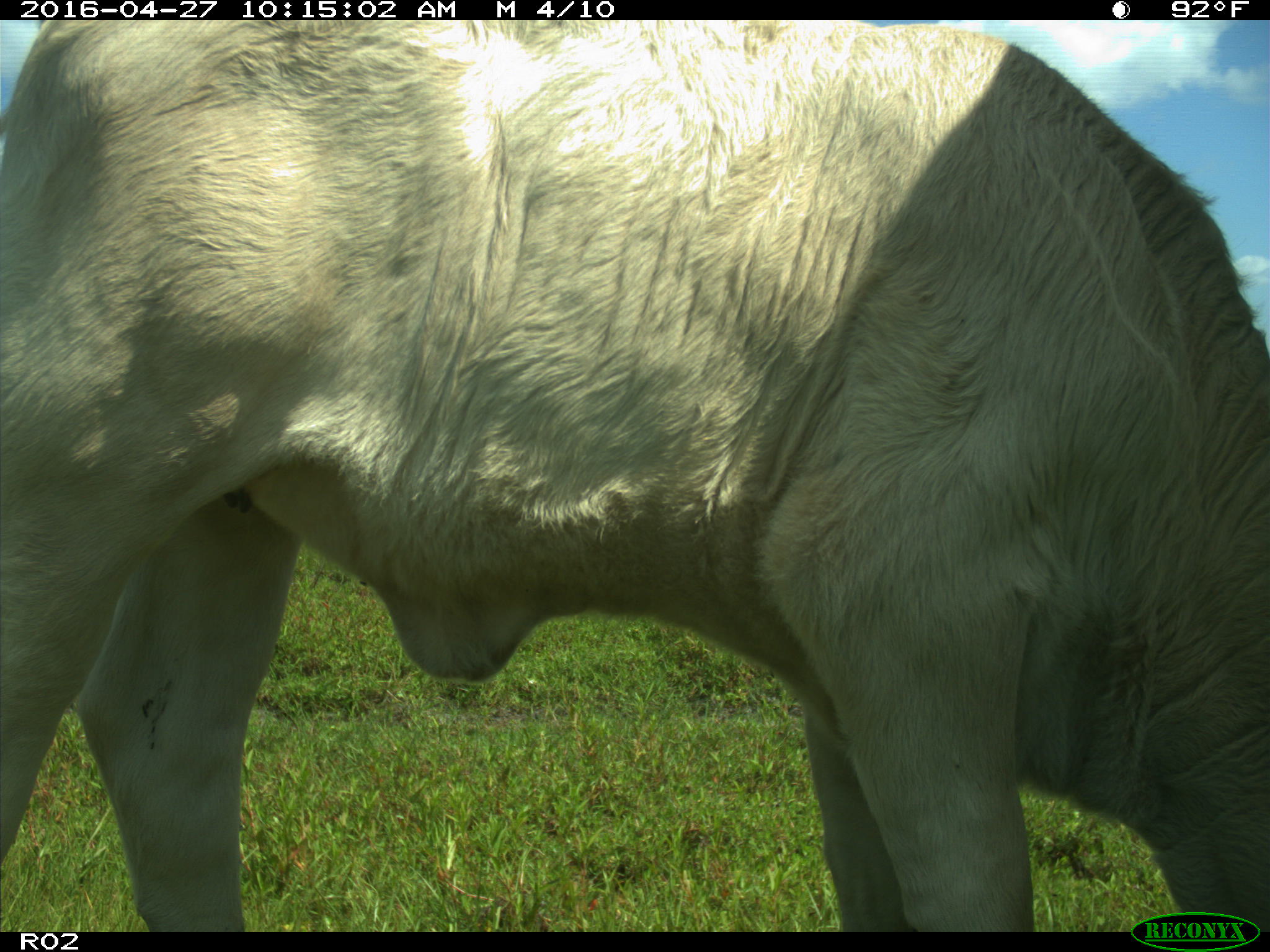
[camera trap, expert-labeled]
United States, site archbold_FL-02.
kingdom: Animalia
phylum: Chordata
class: Mammalia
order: Artiodactyla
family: Bovidae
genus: Bos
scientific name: Bos taurus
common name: domestic cow